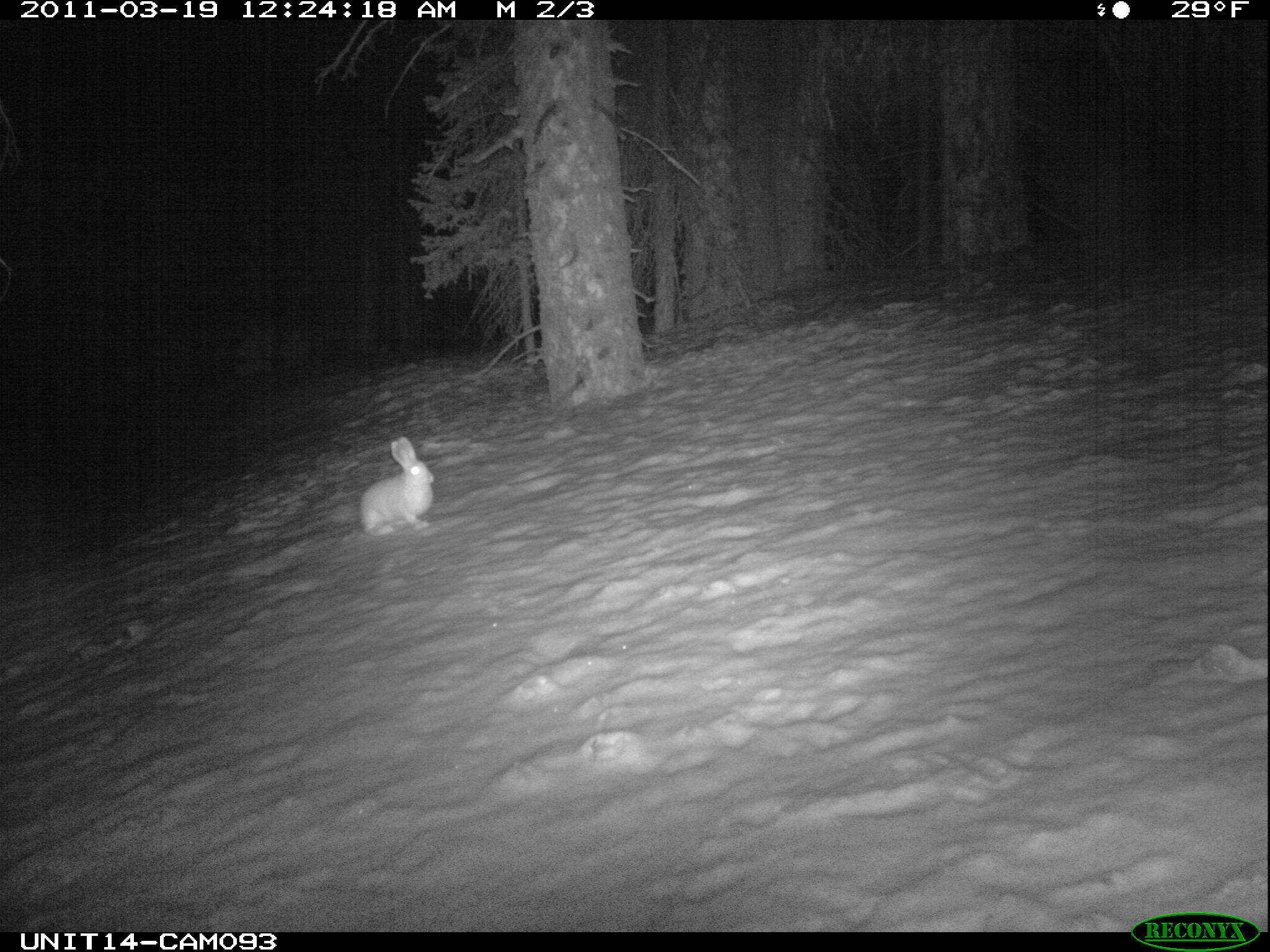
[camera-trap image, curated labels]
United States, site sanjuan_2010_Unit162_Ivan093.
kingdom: Animalia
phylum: Chordata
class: Mammalia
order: Lagomorpha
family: Leporidae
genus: Lepus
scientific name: Lepus americanus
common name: snowshoe hare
Lepus americanus (snowshoe hare).